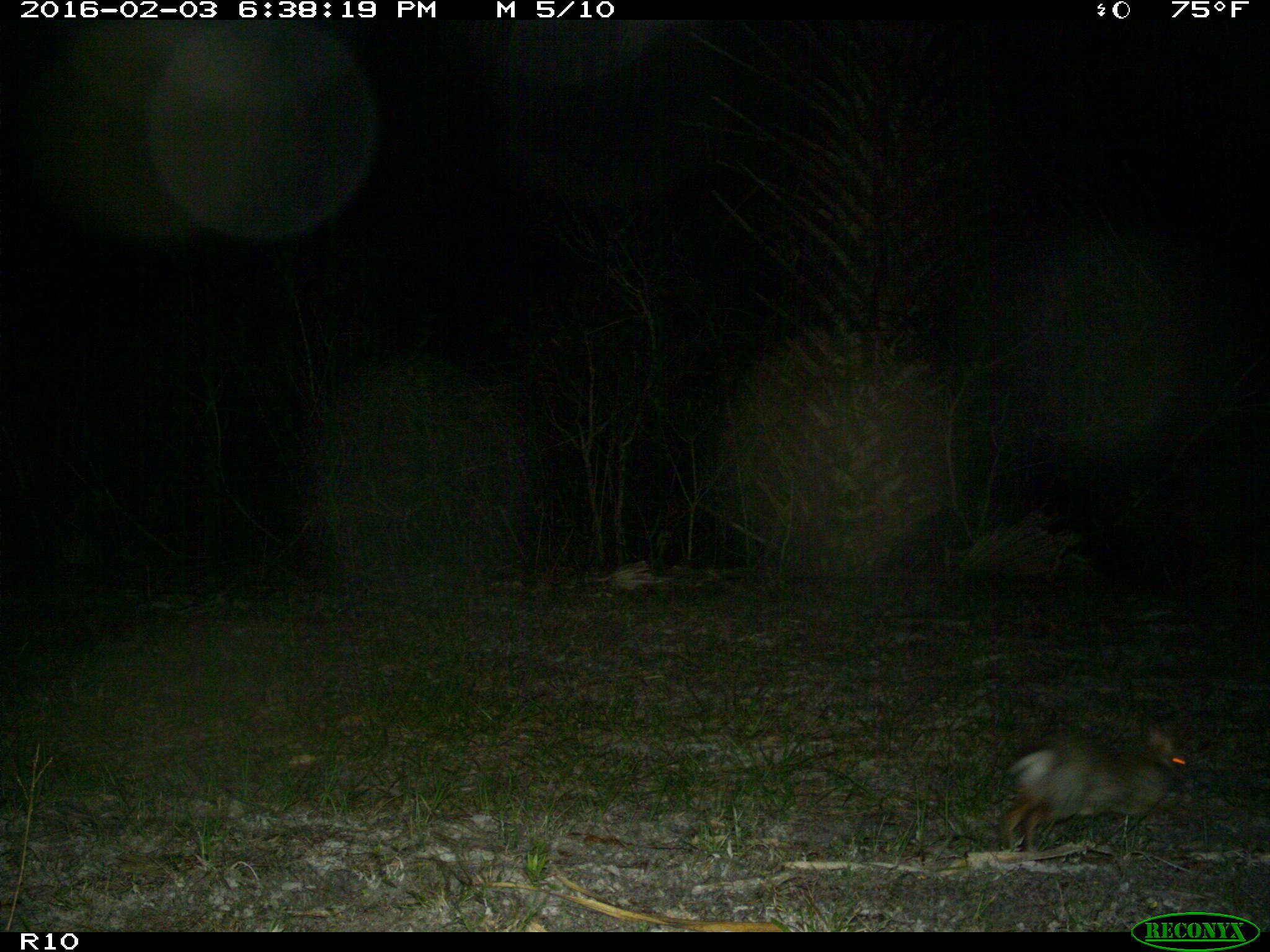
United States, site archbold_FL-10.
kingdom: Animalia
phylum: Chordata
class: Mammalia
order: Lagomorpha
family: Leporidae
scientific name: Leporidae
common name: rabbits and hares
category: unidentified rabbit